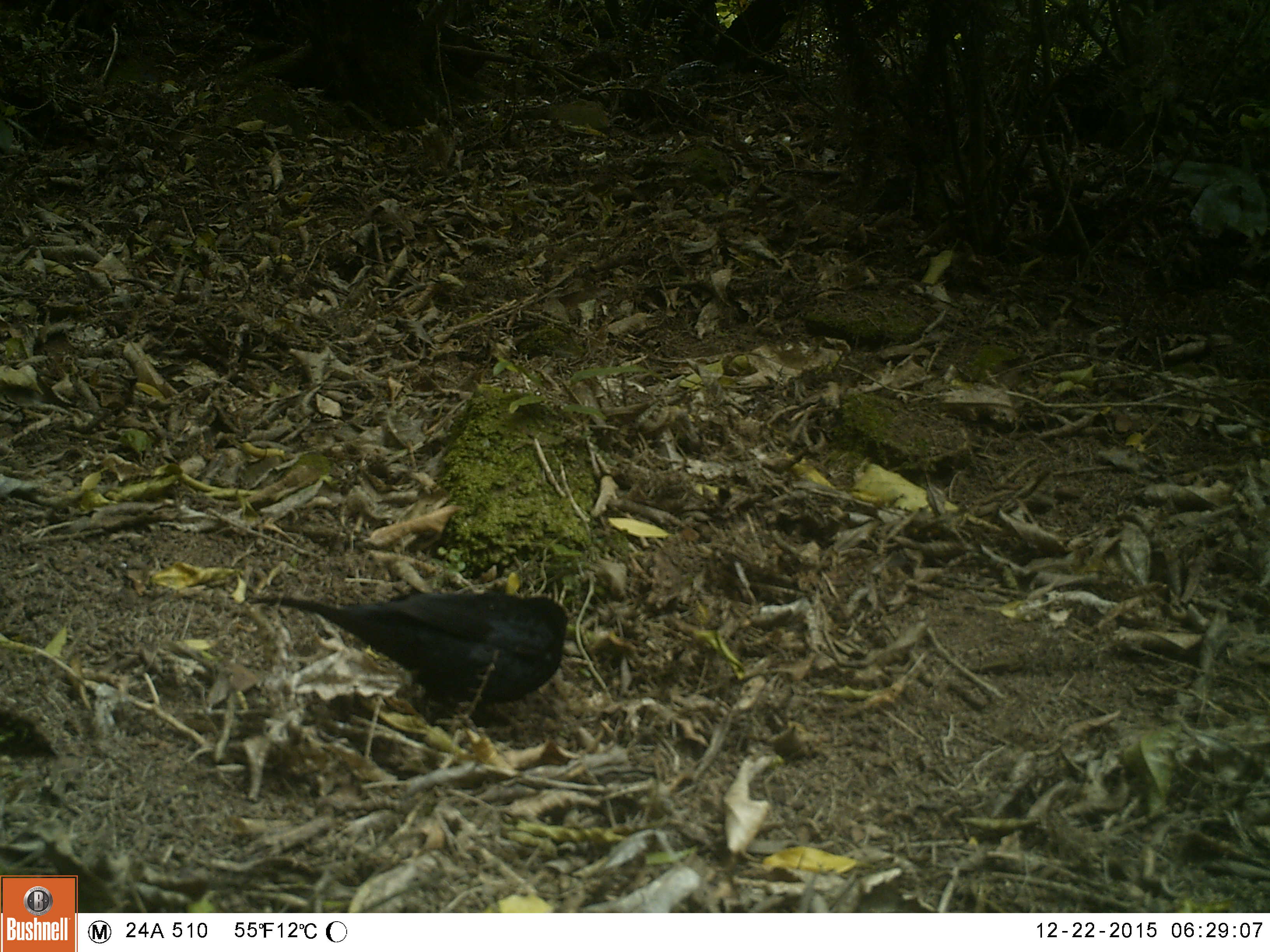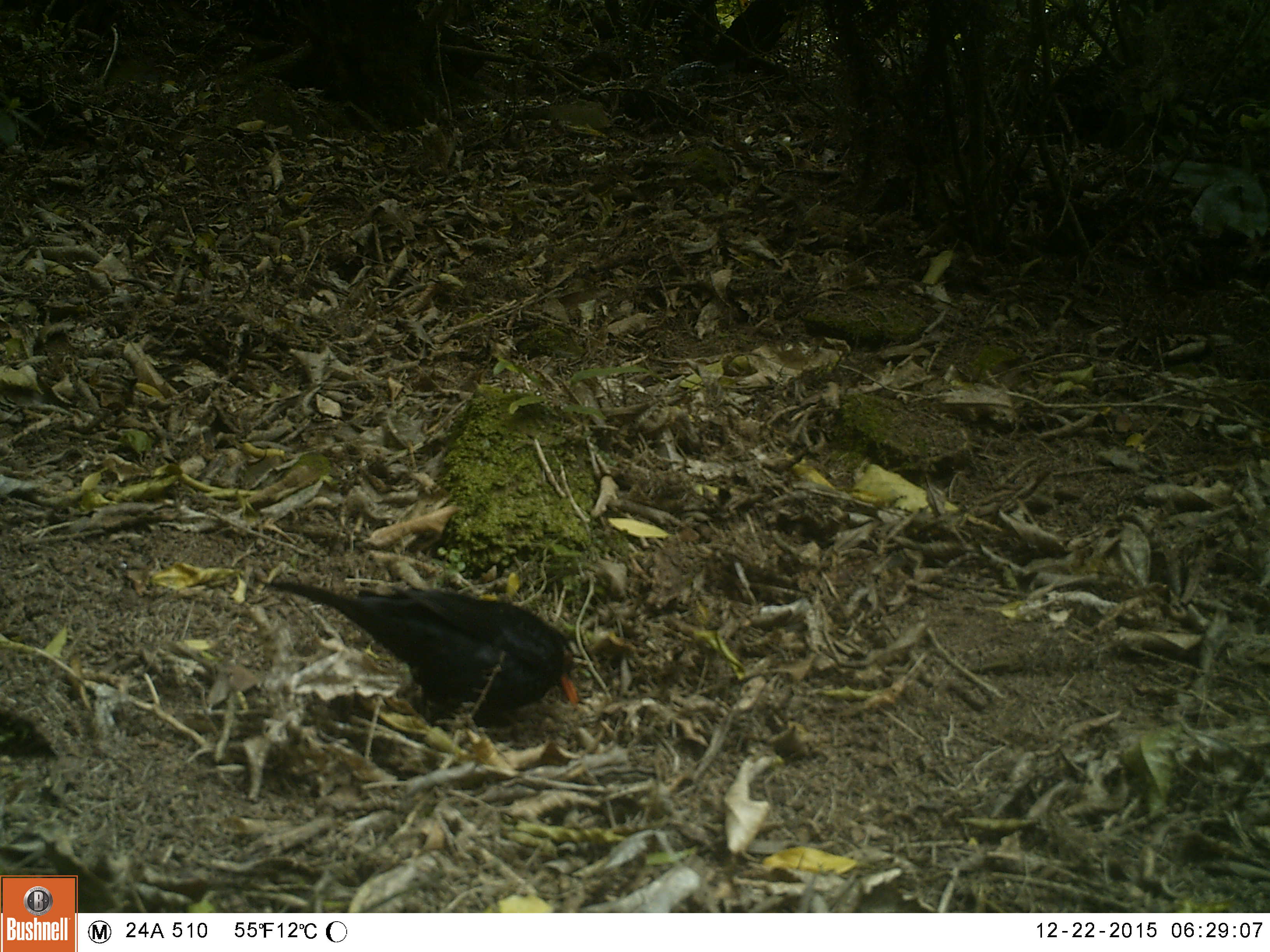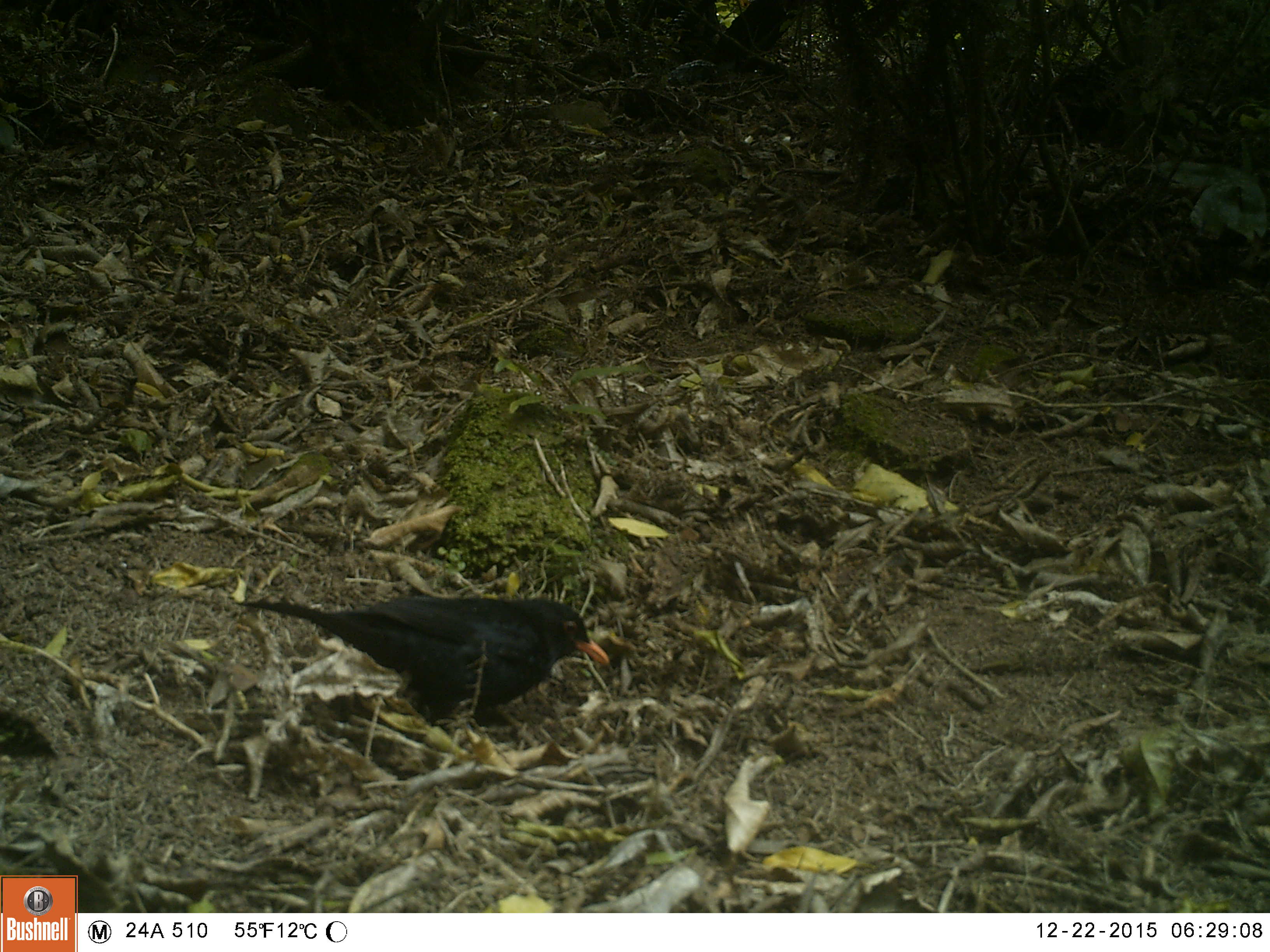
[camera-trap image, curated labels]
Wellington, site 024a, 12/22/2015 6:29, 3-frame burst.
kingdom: Animalia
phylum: Chordata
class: Aves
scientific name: Aves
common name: bird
Bird (Aves).